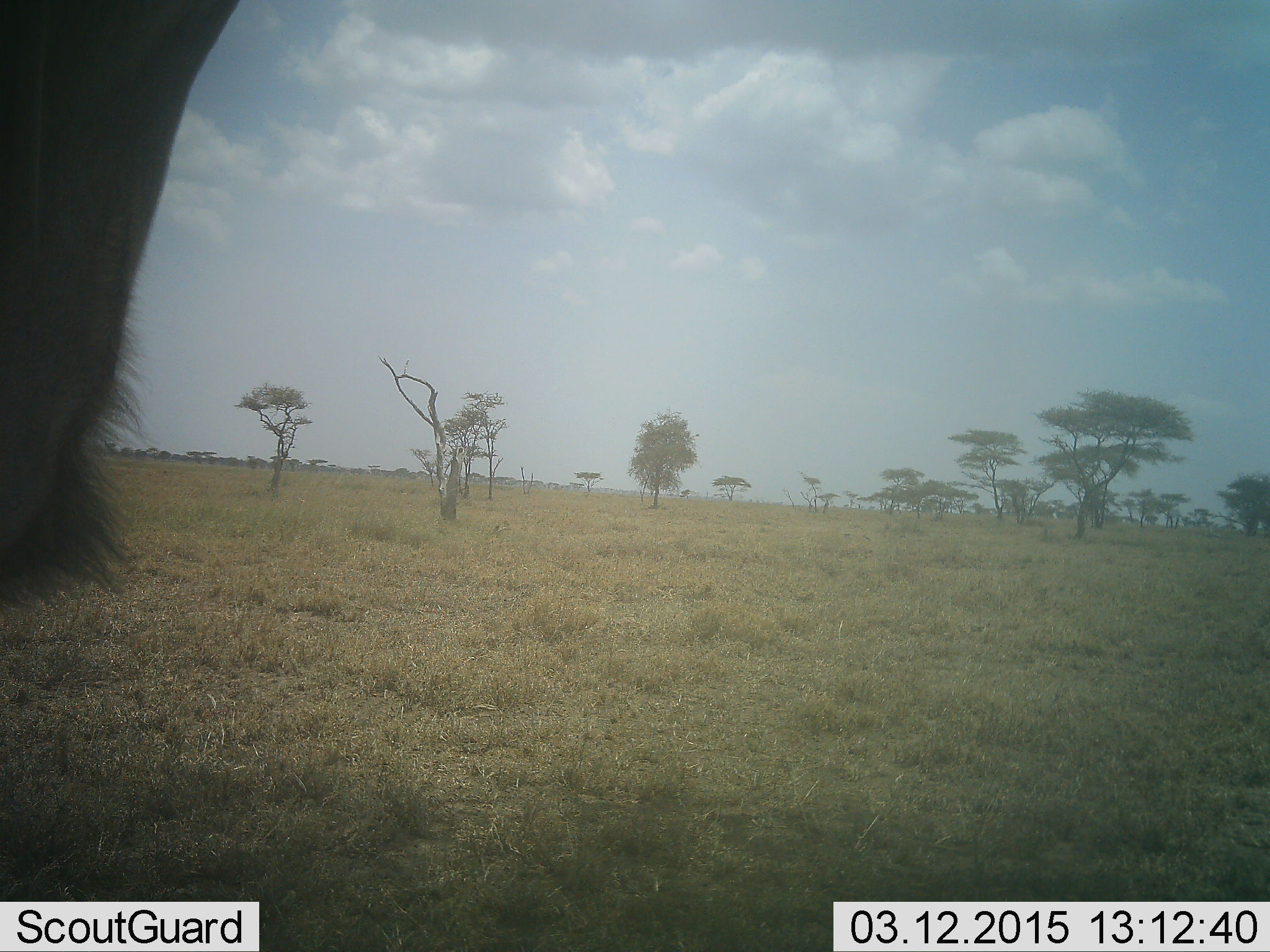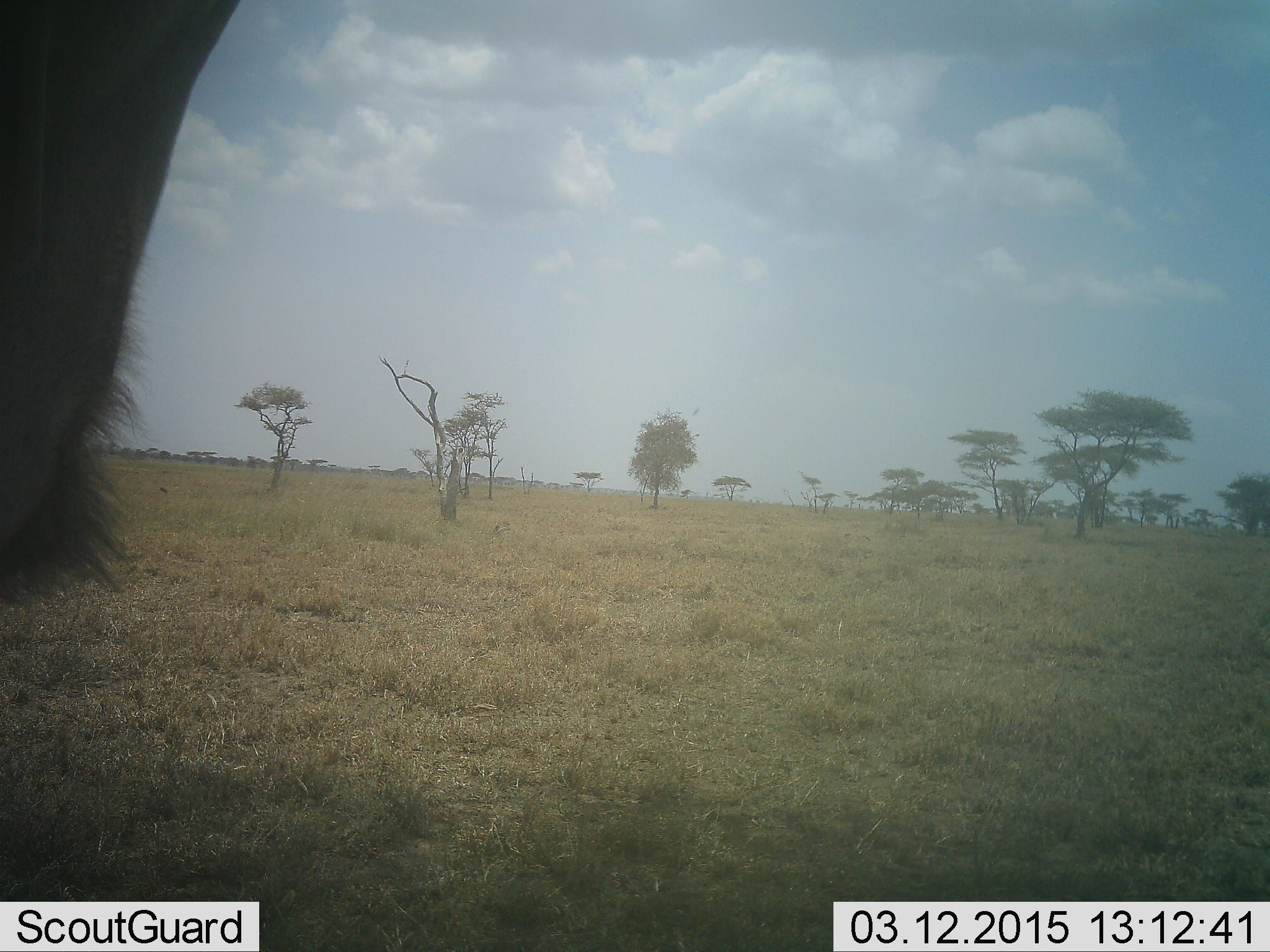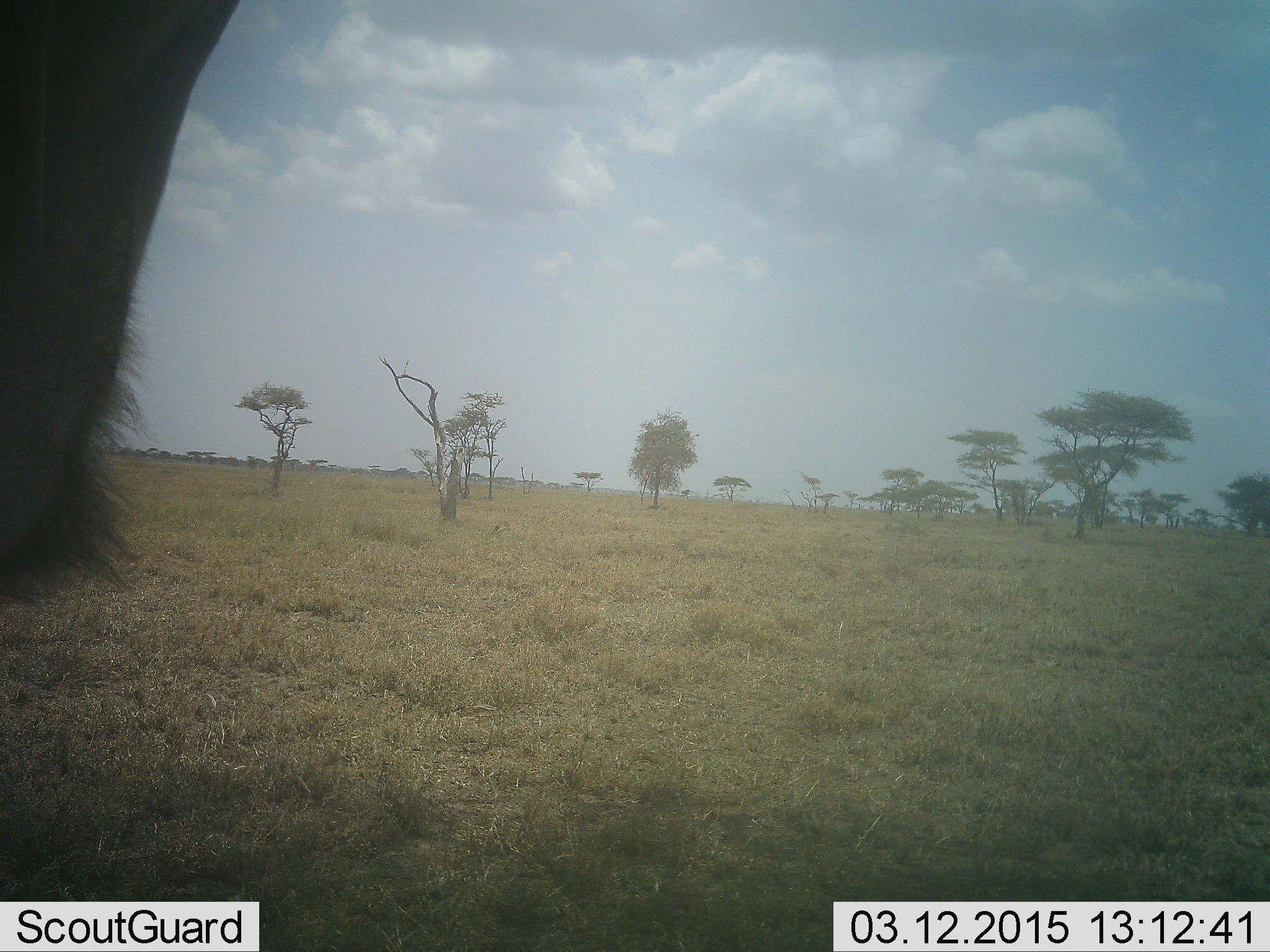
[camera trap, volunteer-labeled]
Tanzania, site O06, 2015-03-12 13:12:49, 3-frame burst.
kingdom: Animalia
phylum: Chordata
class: Mammalia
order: Artiodactyla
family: Bovidae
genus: Connochaetes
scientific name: Connochaetes taurinus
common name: blue wildebeest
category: wildebeest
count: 1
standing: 100%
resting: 0%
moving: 0%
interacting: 0%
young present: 0%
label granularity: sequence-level